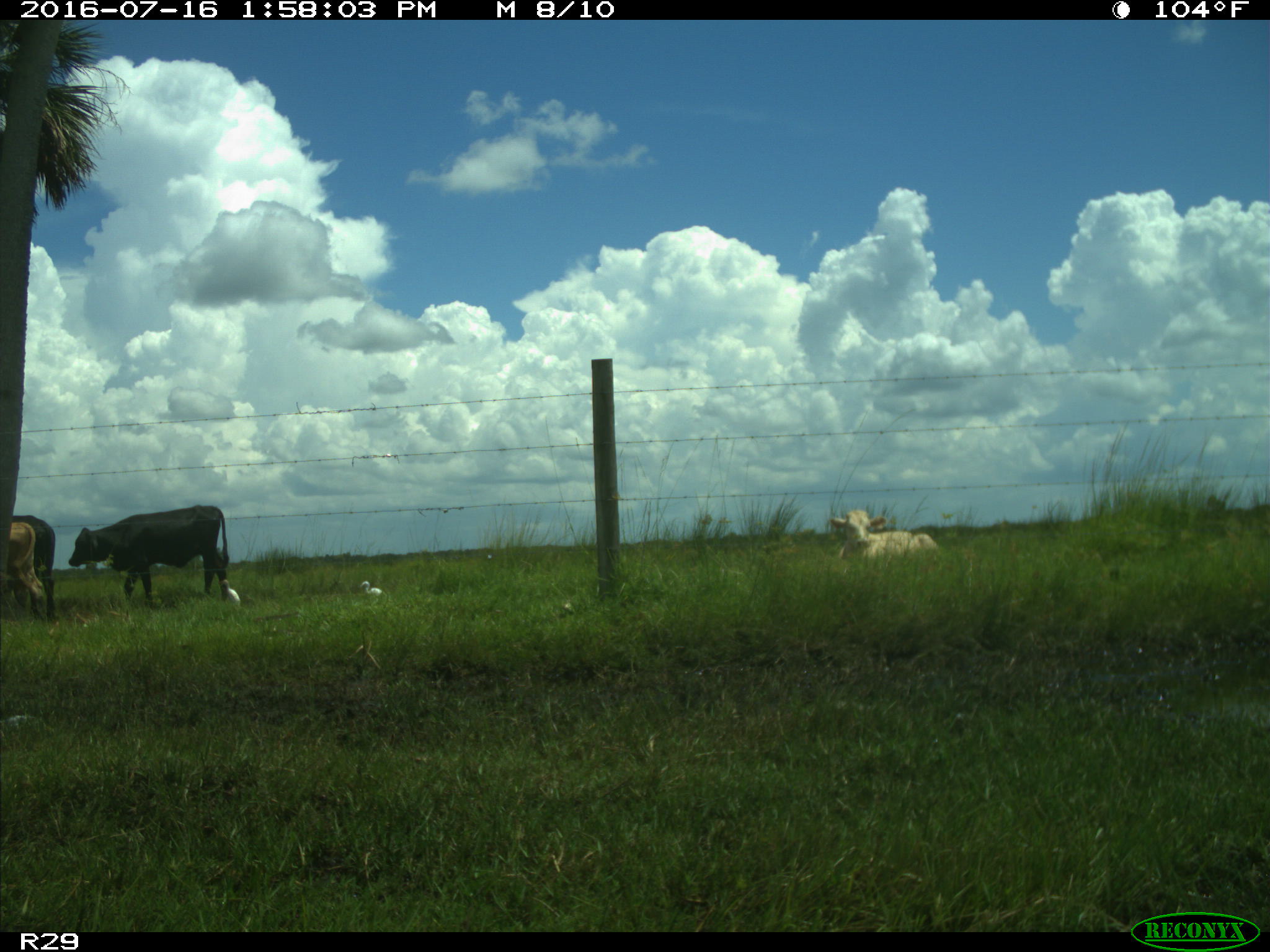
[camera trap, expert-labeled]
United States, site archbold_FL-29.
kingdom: Animalia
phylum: Chordata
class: Mammalia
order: Artiodactyla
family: Bovidae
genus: Bos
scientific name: Bos taurus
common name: domestic cow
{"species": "Bos taurus (domestic cow)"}